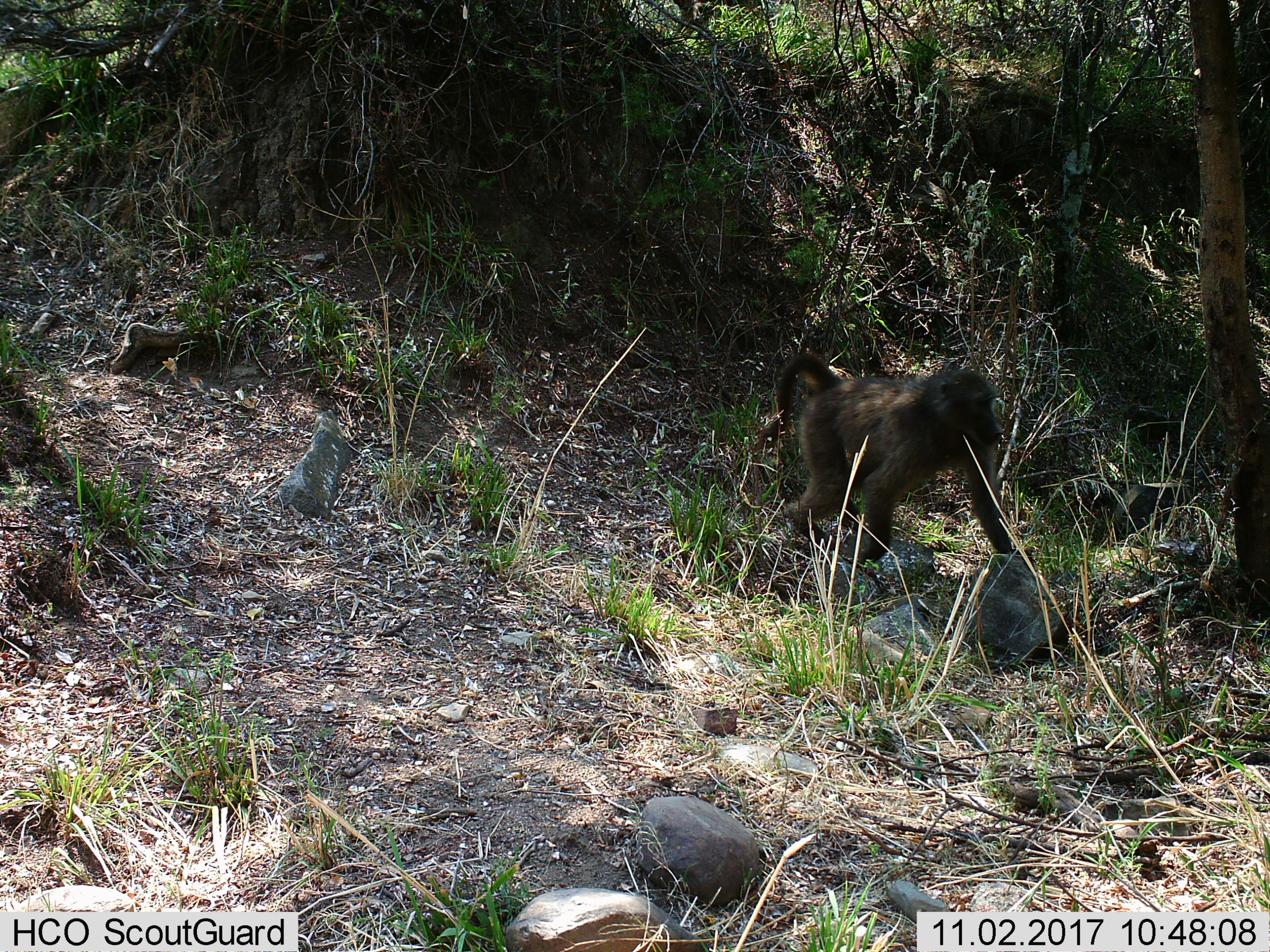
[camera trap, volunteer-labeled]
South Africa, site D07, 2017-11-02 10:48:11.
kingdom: Animalia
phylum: Chordata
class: Mammalia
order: Primates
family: Cercopithecidae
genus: Papio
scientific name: Papio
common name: baboon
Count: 1.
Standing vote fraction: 0%.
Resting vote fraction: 0%.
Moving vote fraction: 100%.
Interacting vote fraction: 0%.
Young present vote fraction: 11%.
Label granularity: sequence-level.